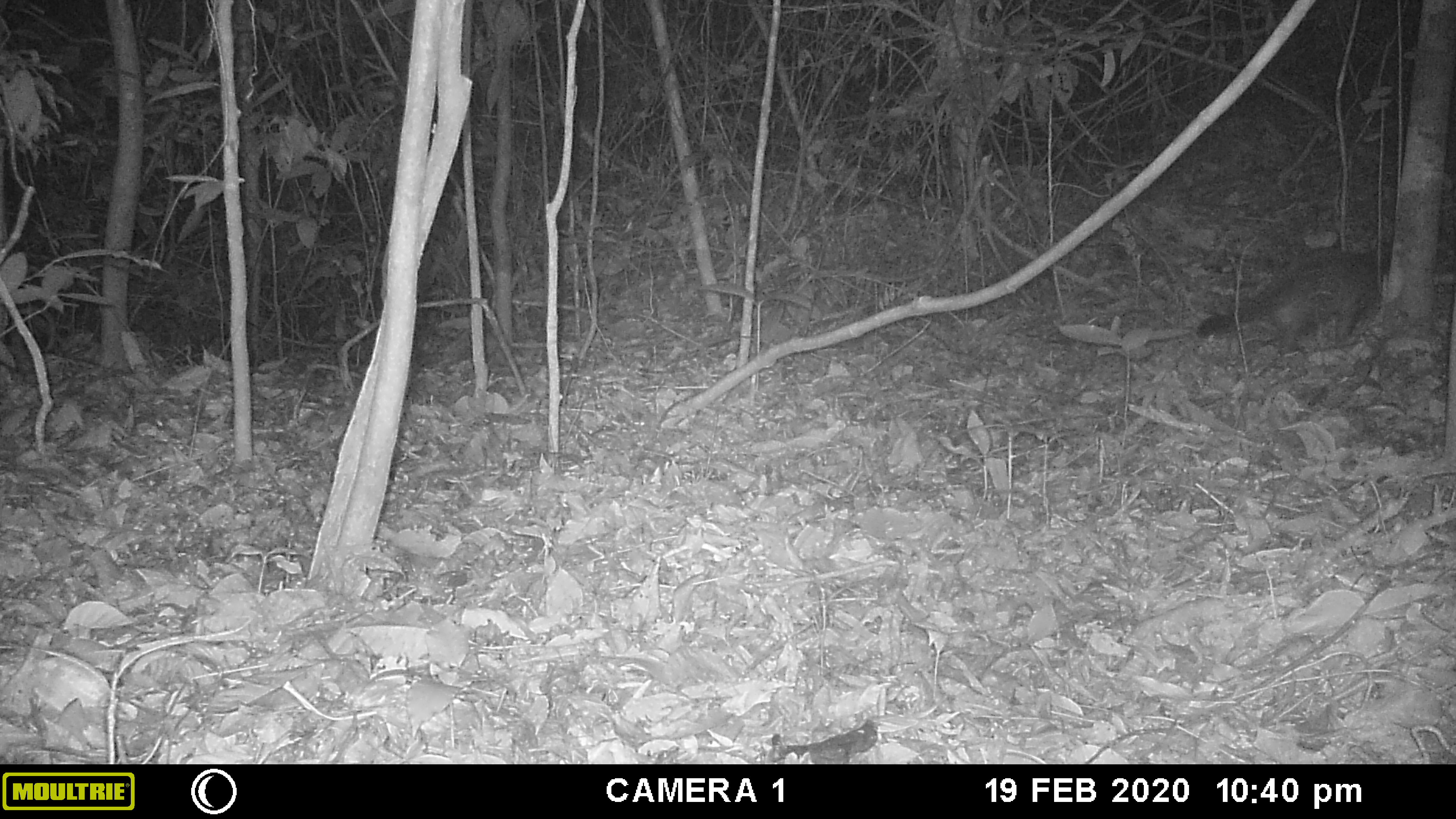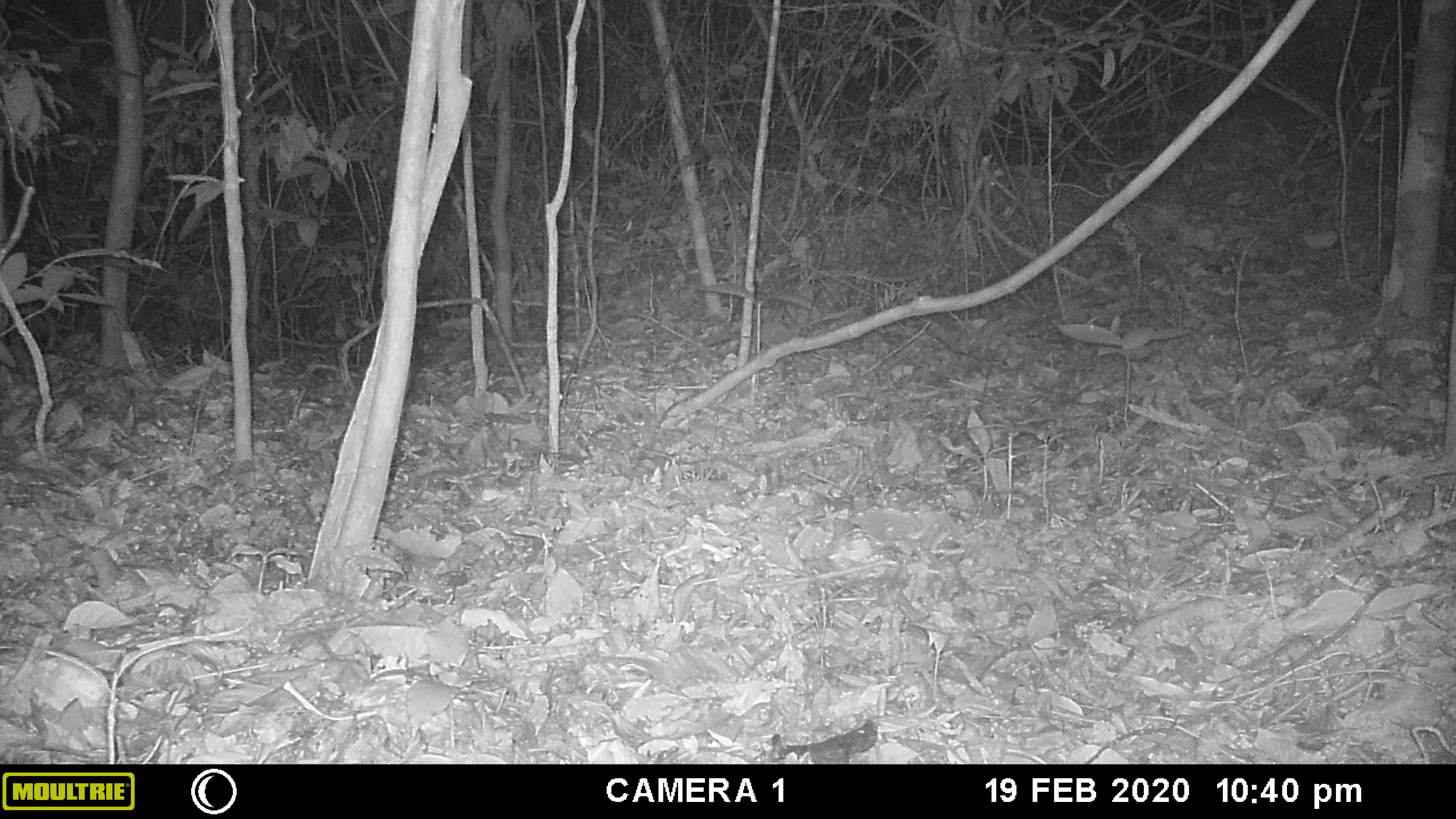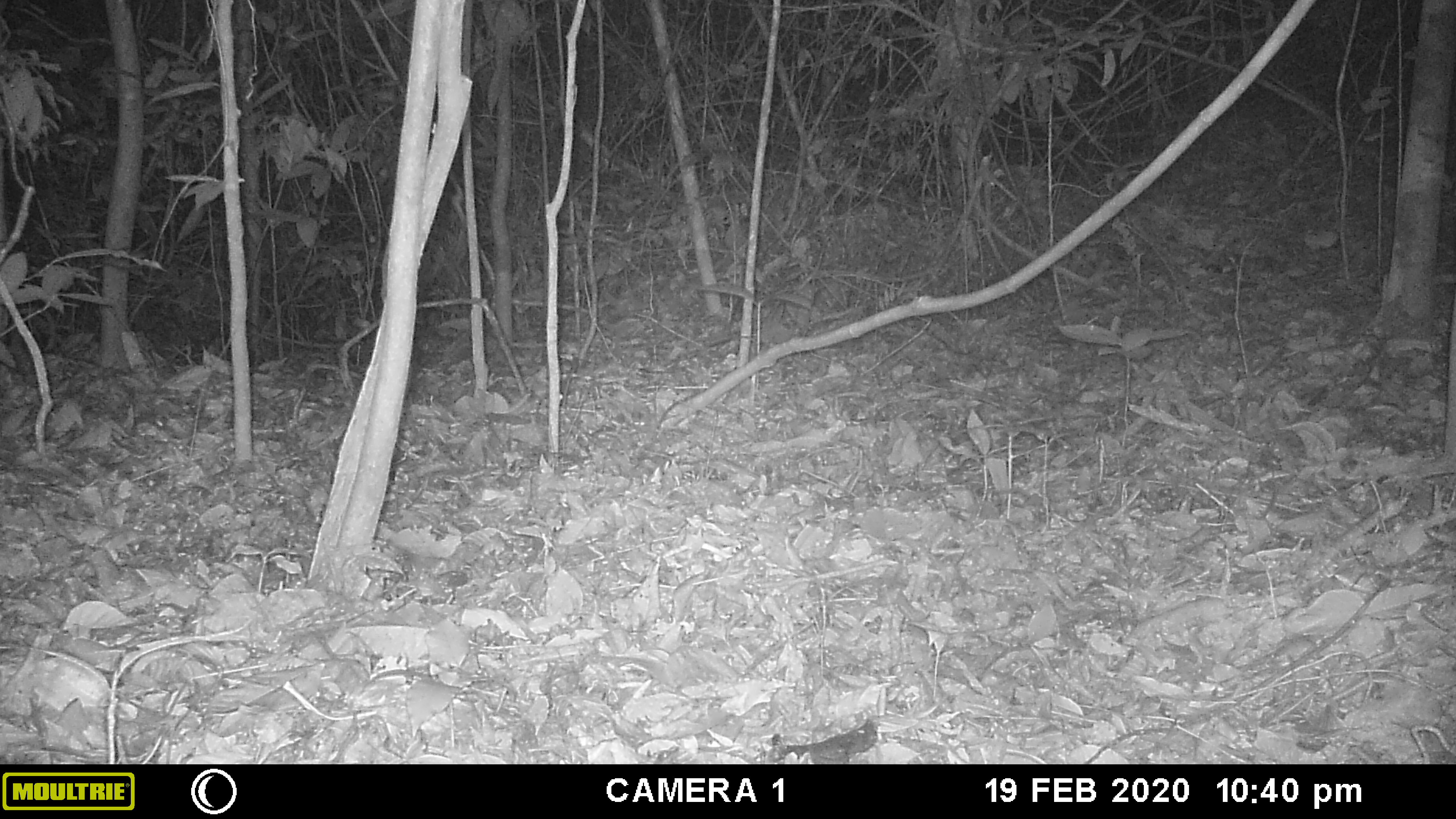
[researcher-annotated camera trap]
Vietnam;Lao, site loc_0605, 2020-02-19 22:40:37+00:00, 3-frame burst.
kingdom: Animalia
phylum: Chordata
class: Mammalia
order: Carnivora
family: Viverridae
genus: Paguma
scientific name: Paguma larvata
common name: masked palm civet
Masked palm civet (Paguma larvata). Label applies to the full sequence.